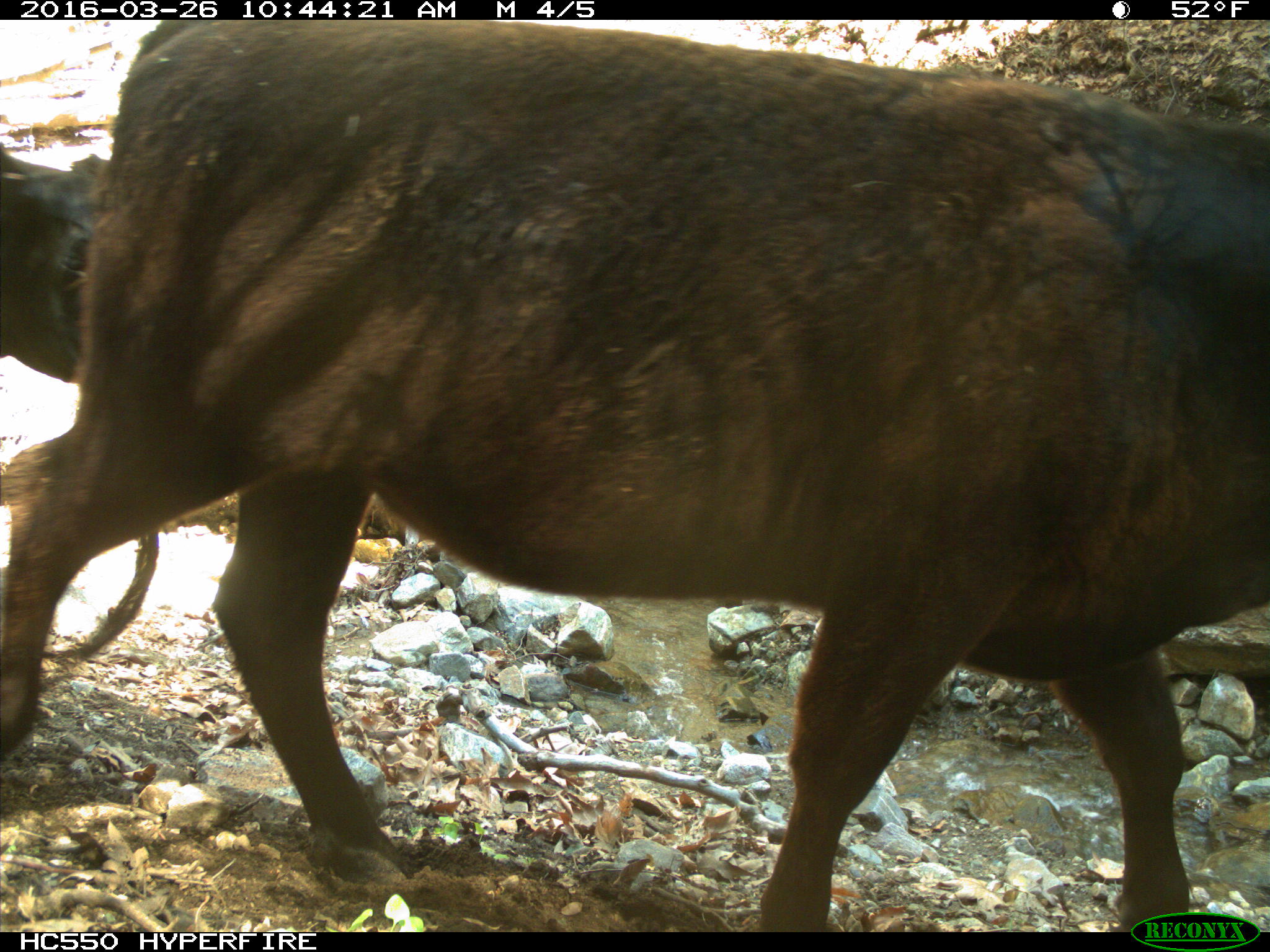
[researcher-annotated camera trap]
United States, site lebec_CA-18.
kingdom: Animalia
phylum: Chordata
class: Mammalia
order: Artiodactyla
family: Bovidae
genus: Bos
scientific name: Bos taurus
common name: domestic cow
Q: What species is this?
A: Bos taurus (domestic cow).